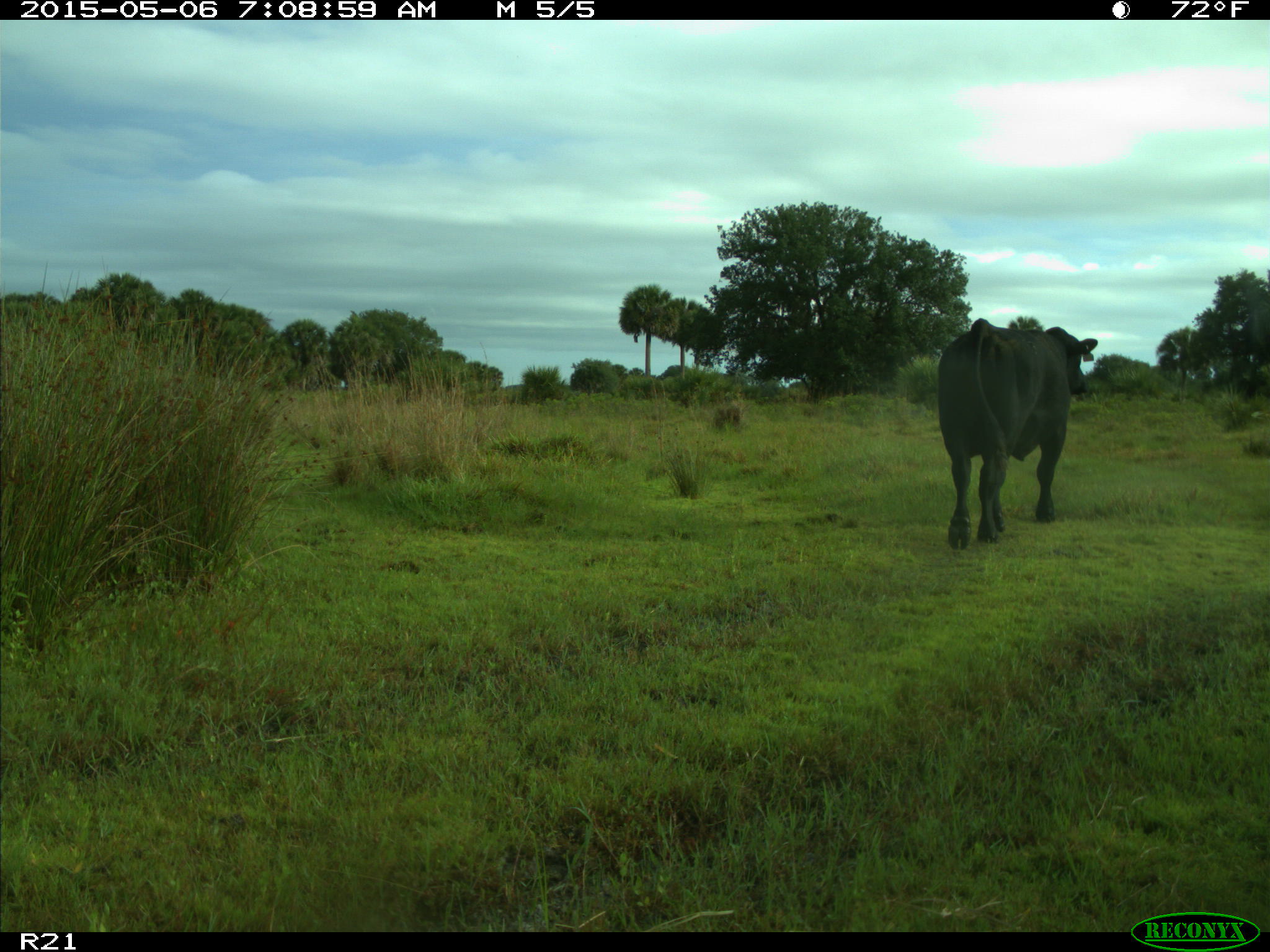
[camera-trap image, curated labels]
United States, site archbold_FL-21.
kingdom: Animalia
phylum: Chordata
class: Mammalia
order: Artiodactyla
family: Bovidae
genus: Bos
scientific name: Bos taurus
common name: domestic cow